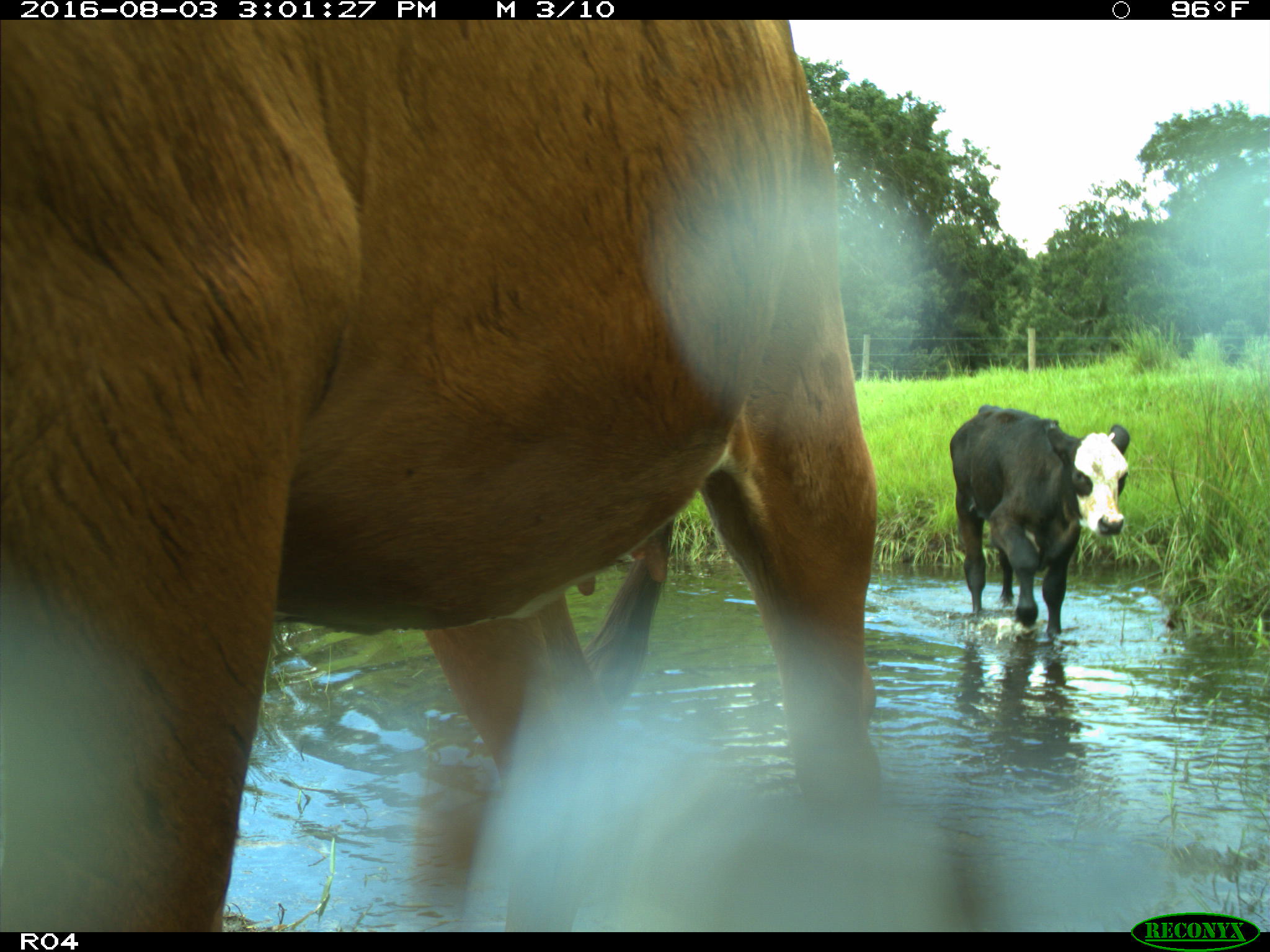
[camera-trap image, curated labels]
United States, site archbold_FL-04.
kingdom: Animalia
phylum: Chordata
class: Mammalia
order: Artiodactyla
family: Bovidae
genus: Bos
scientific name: Bos taurus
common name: domestic cow